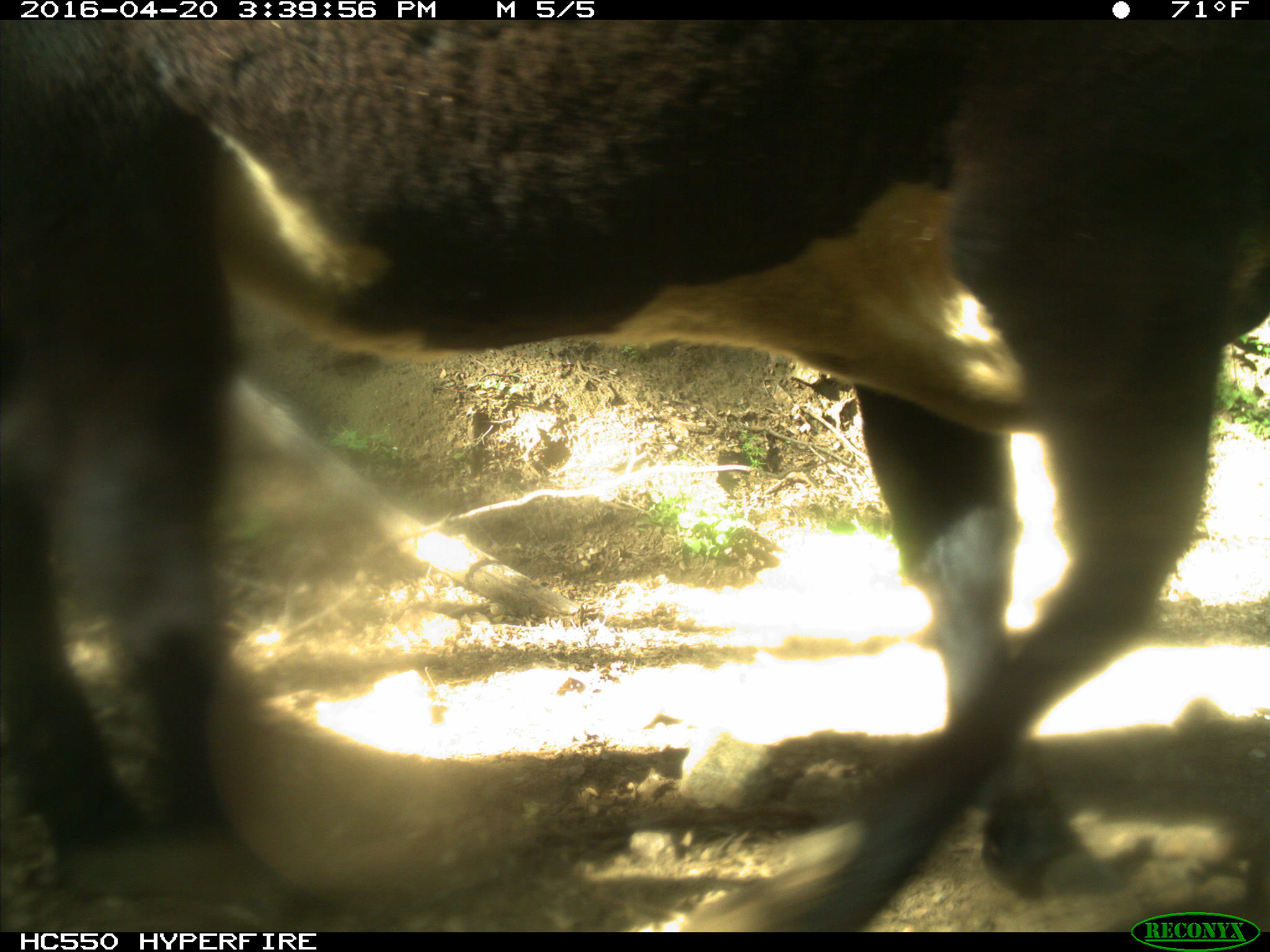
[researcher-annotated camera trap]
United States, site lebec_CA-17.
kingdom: Animalia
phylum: Chordata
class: Mammalia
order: Artiodactyla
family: Bovidae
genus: Bos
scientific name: Bos taurus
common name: domestic cow